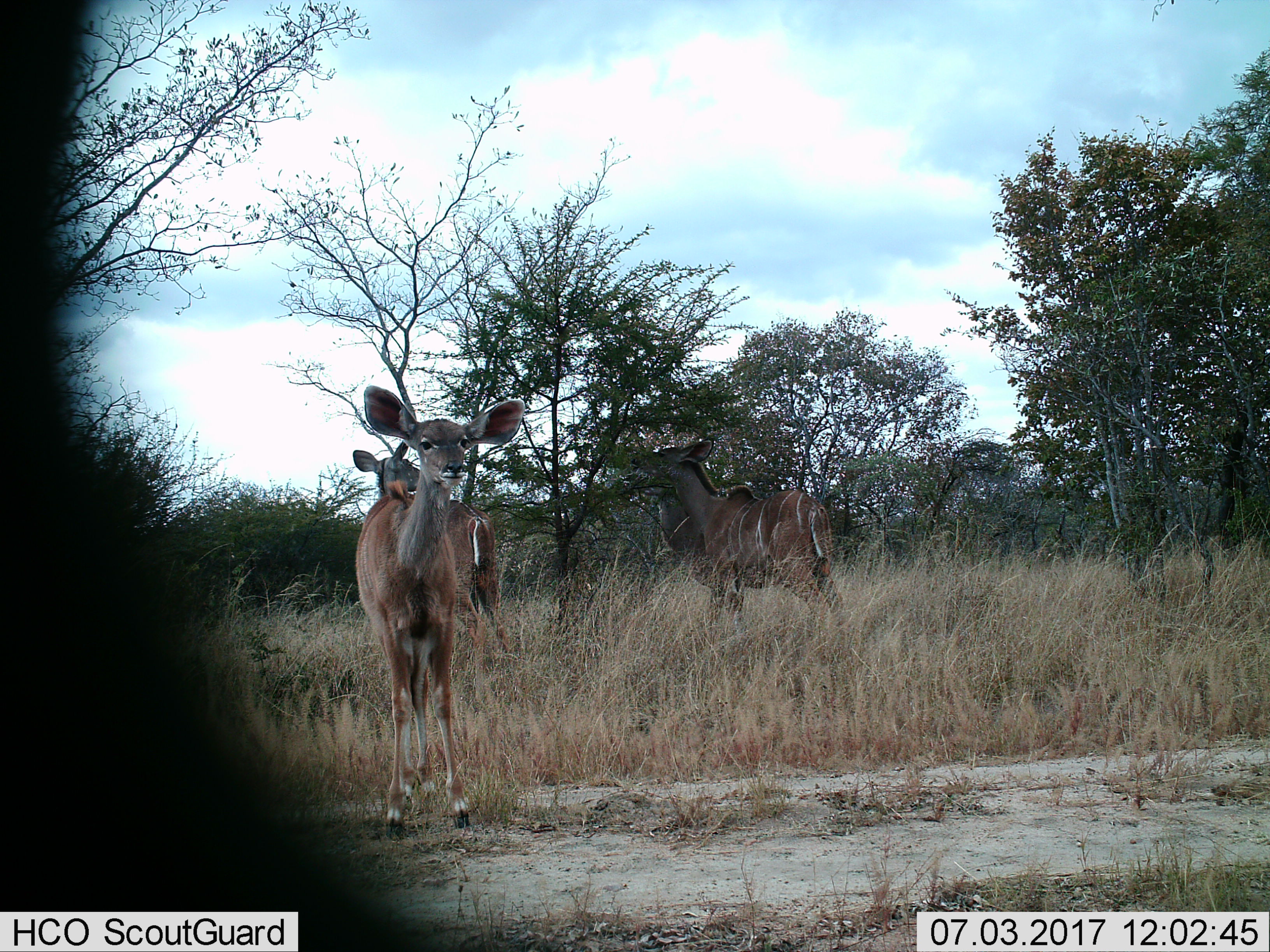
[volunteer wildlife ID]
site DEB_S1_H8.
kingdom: Animalia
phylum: Chordata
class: Mammalia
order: Artiodactyla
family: Bovidae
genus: Tragelaphus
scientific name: Tragelaphus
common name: kudu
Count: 3.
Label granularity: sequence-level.